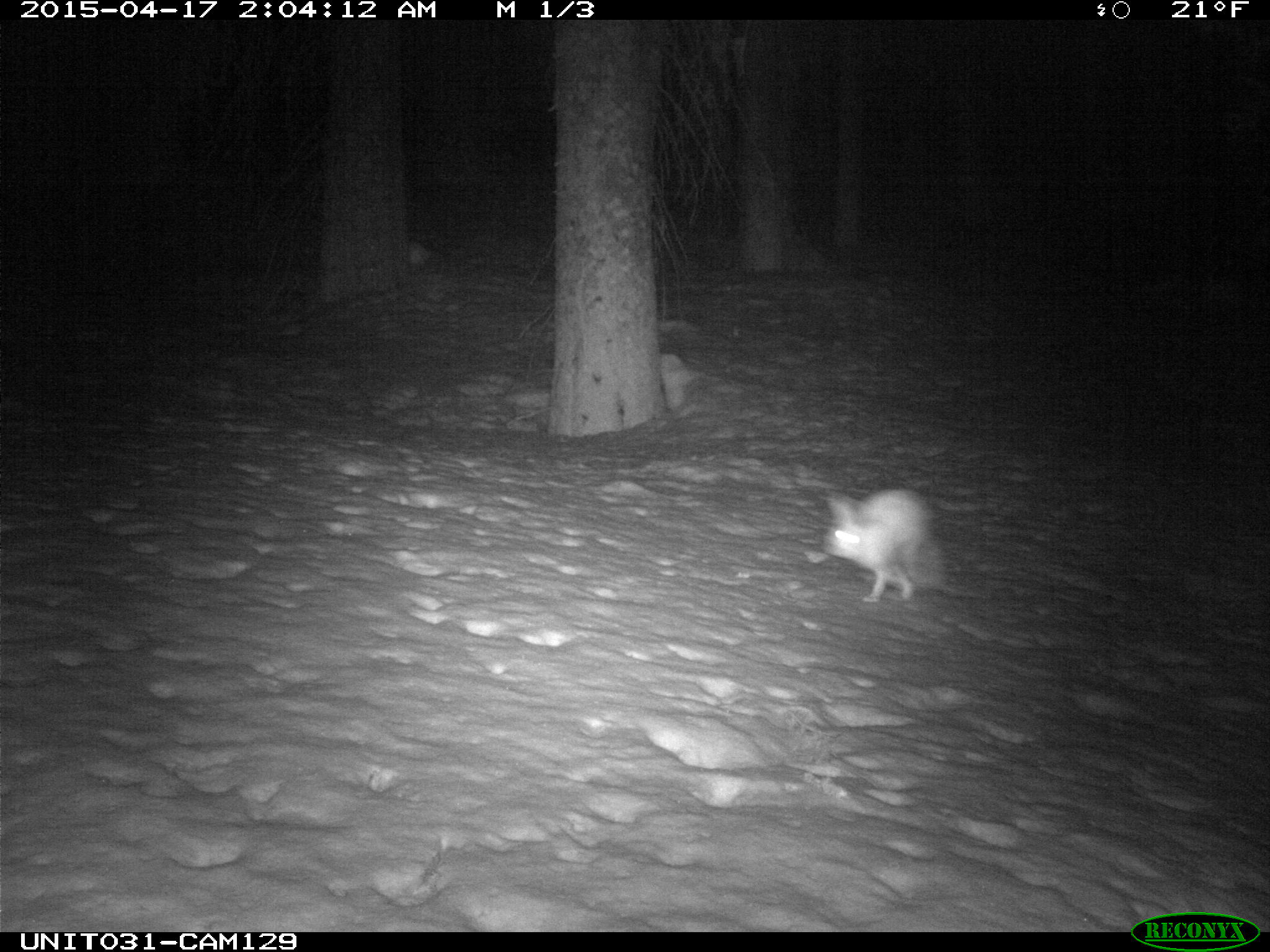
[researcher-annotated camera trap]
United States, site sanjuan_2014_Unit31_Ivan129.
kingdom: Animalia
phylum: Chordata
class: Mammalia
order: Lagomorpha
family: Leporidae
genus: Lepus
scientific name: Lepus americanus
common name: snowshoe hare